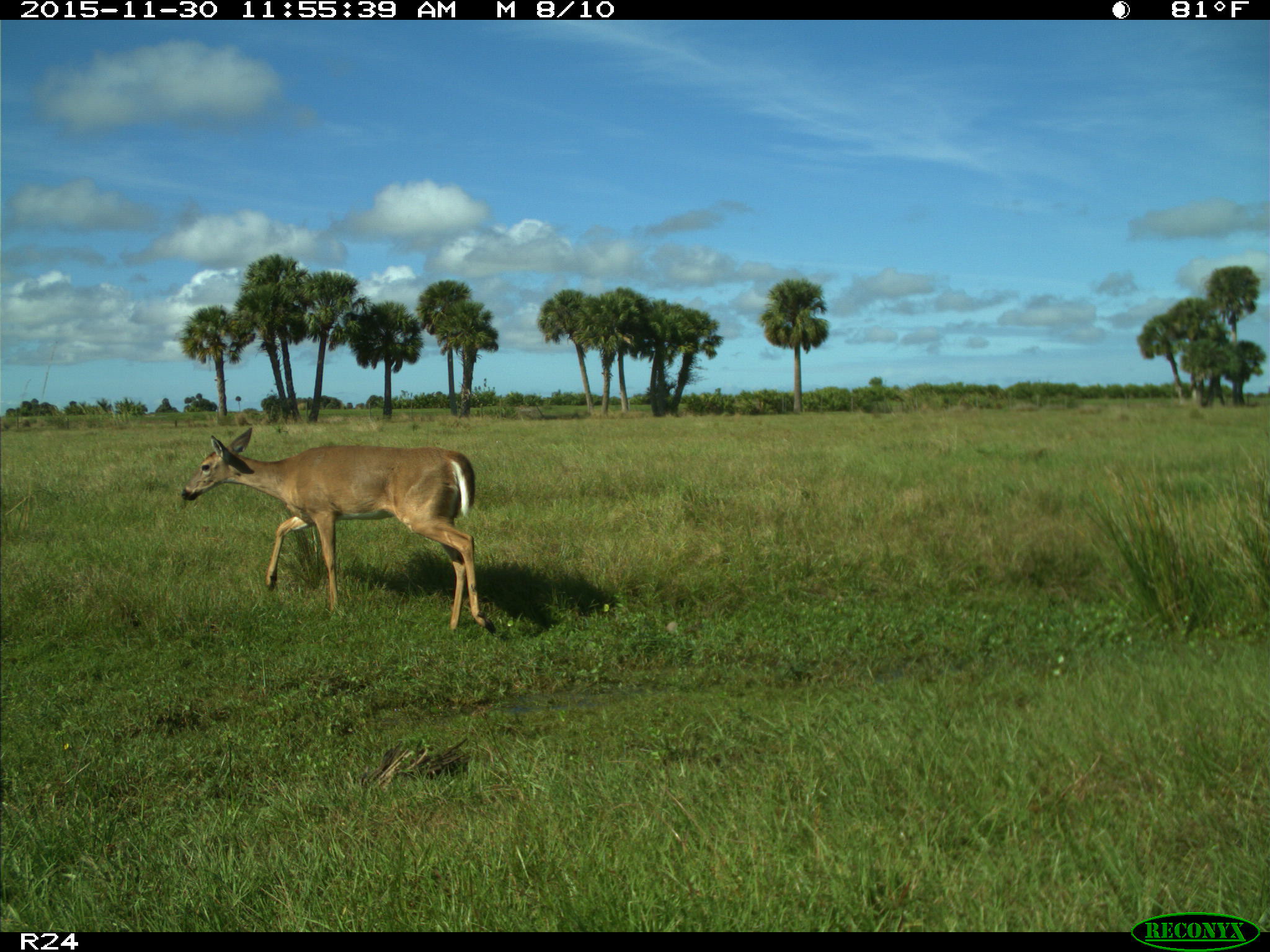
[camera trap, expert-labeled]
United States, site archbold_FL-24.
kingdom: Animalia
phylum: Chordata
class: Mammalia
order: Artiodactyla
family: Cervidae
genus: Odocoileus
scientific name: Odocoileus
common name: deer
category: unidentified deer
Unidentified deer (deer) (Odocoileus).